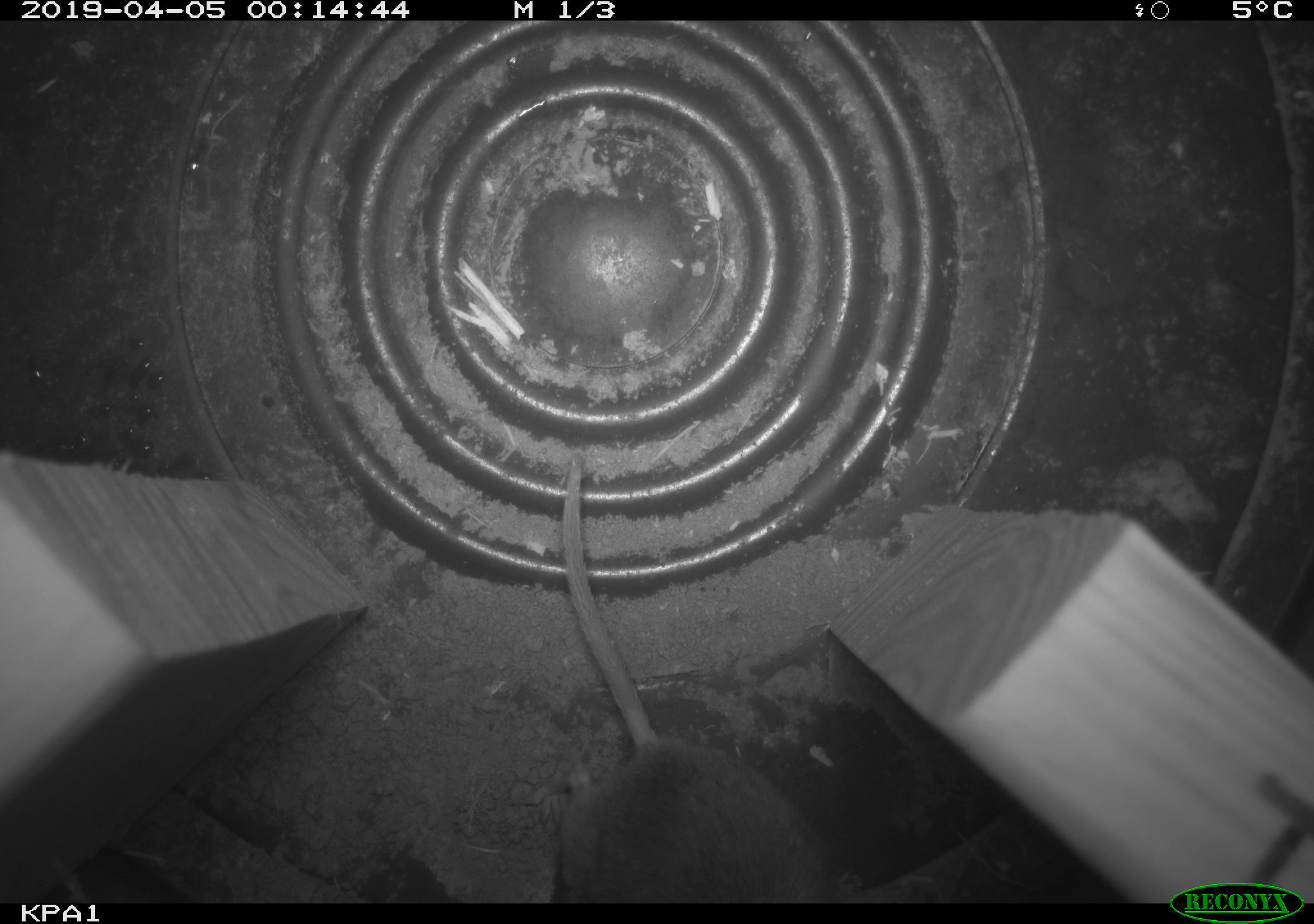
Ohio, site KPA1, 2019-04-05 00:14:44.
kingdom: Animalia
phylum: Chordata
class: Mammalia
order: Rodentia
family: Cricetidae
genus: Peromyscus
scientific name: Peromyscus leucopus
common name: white-footed mouse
White-footed mouse (Peromyscus leucopus).